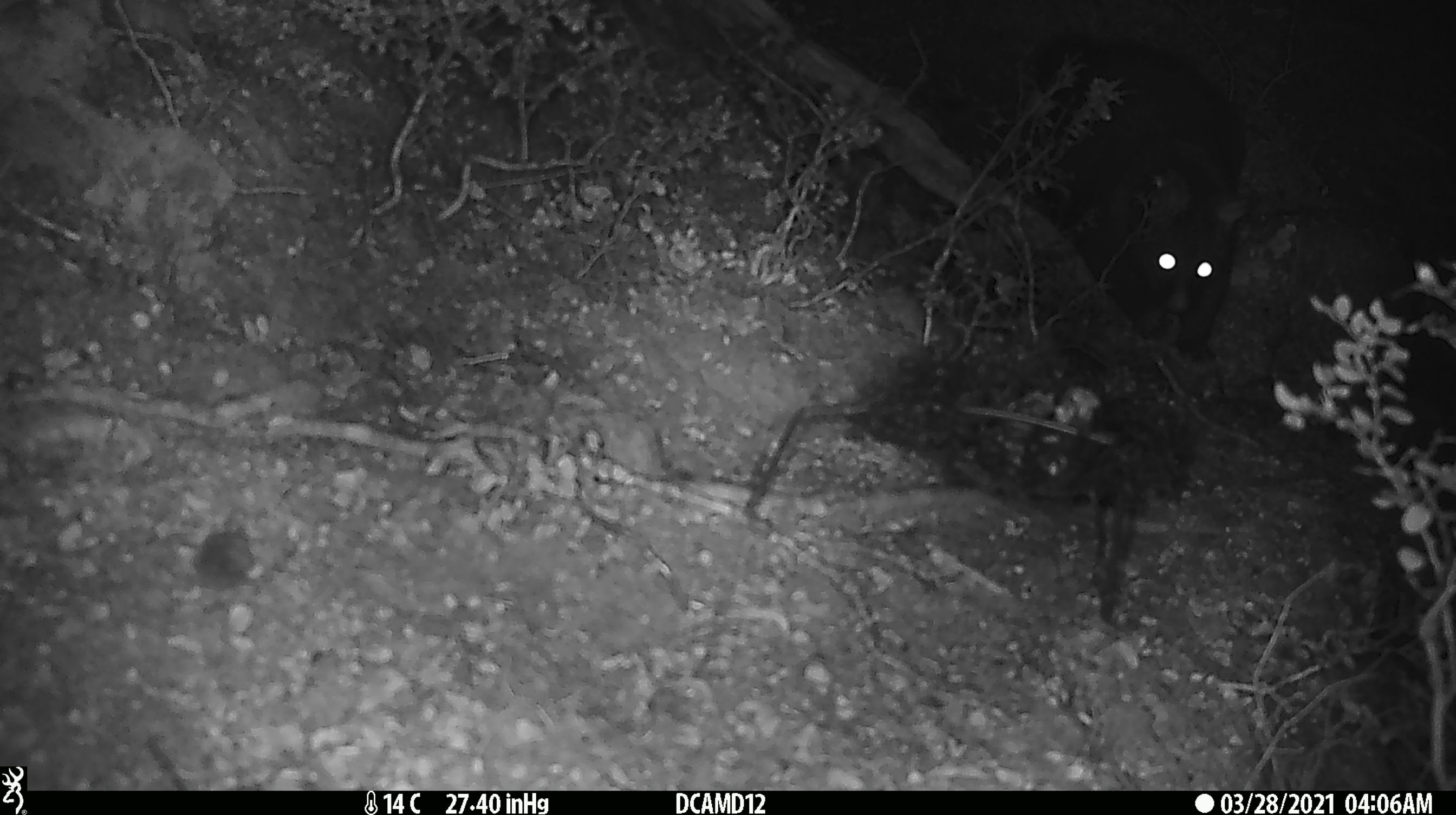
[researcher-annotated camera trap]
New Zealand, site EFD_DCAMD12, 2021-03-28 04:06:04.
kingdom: Animalia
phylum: Chordata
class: Mammalia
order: Diprotodontia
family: Phalangeridae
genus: Trichosurus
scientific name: Trichosurus vulpecula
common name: common brushtail possum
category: possum